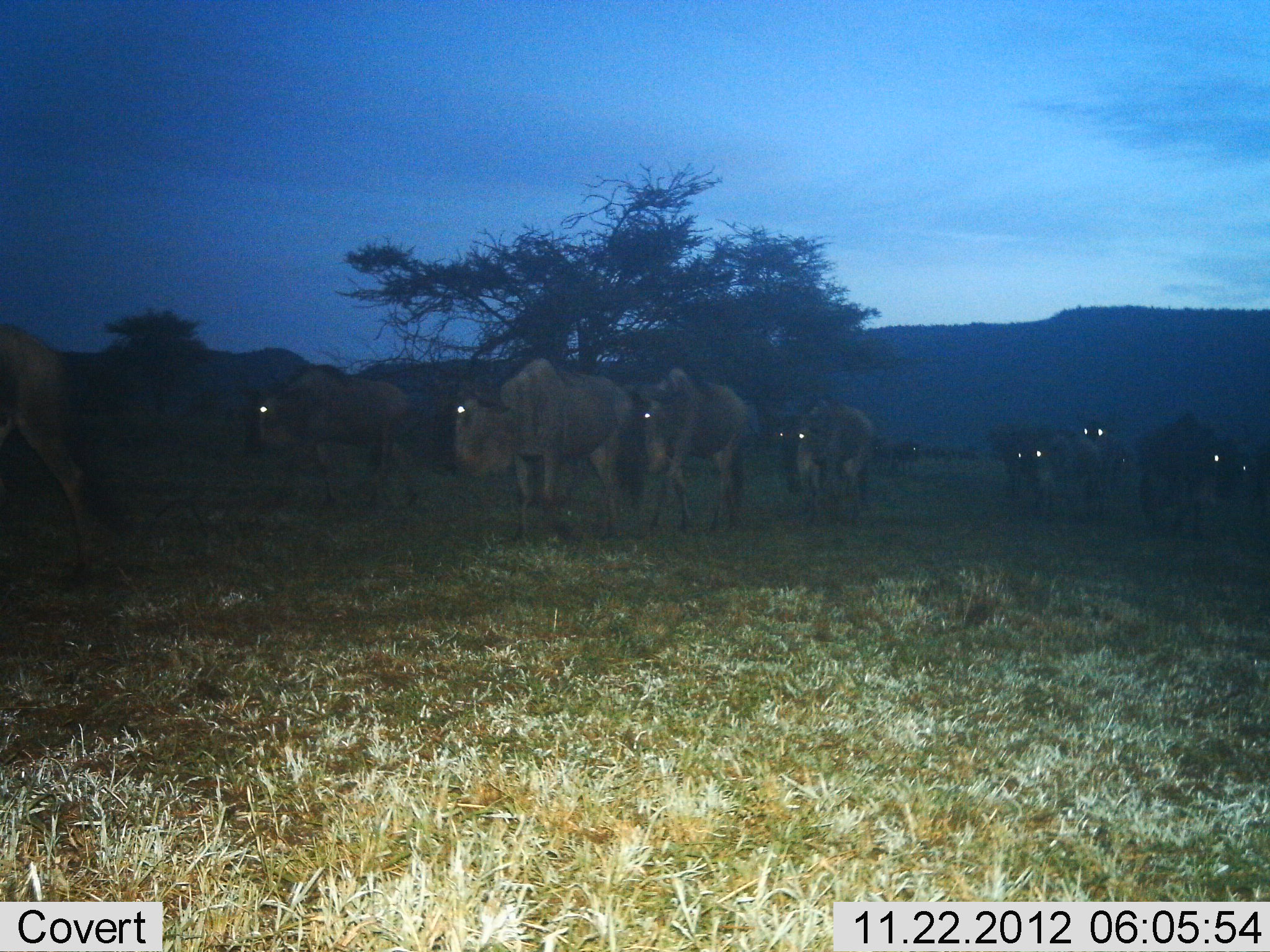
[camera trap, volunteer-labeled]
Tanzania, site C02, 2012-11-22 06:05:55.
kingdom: Animalia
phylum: Chordata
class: Mammalia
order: Artiodactyla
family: Bovidae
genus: Connochaetes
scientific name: Connochaetes taurinus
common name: blue wildebeest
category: wildebeest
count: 9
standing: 11%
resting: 0%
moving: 100%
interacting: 0%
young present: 0%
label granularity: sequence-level